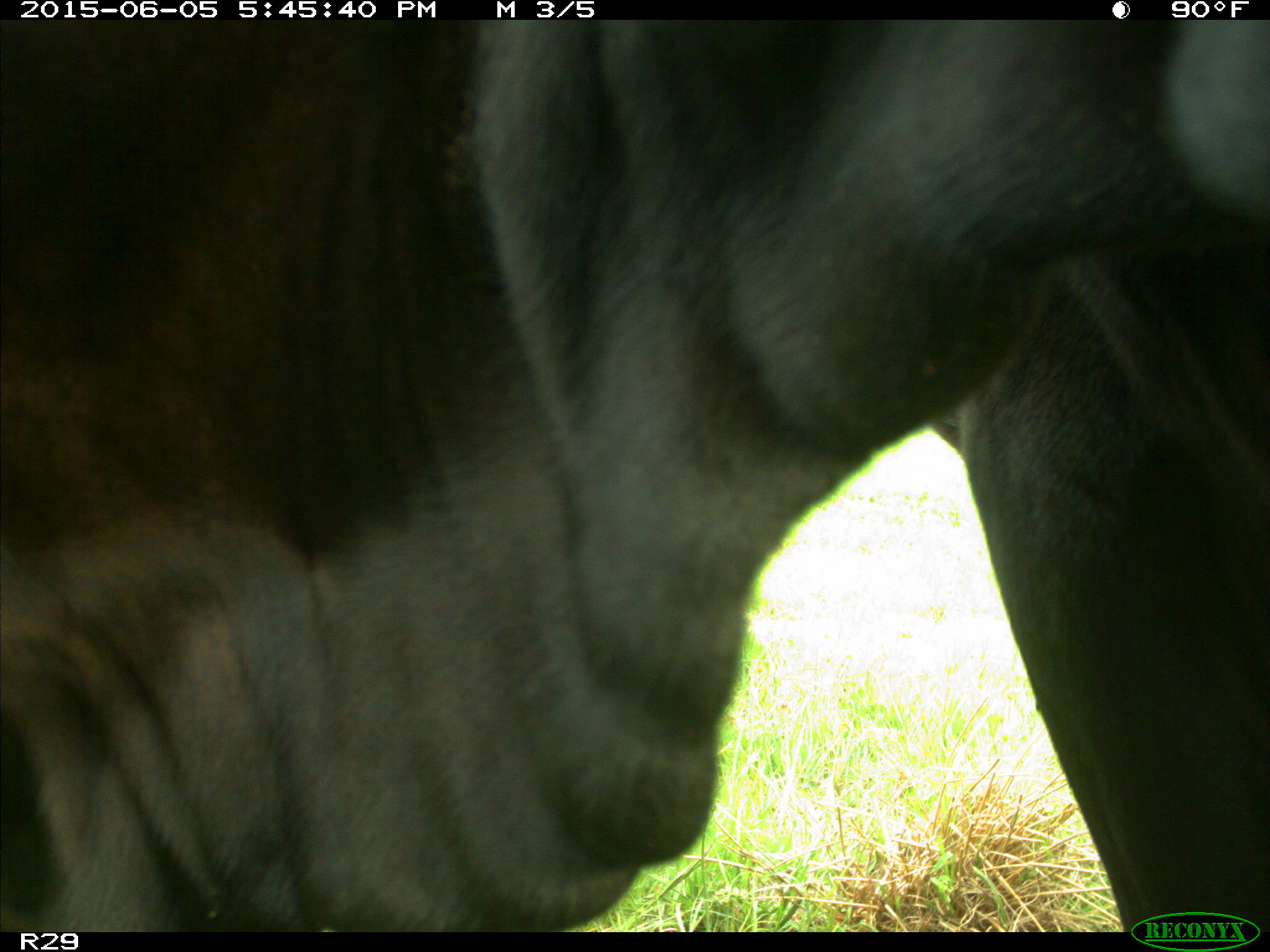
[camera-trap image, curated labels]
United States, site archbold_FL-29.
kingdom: Animalia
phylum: Chordata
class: Mammalia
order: Artiodactyla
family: Bovidae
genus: Bos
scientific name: Bos taurus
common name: domestic cow